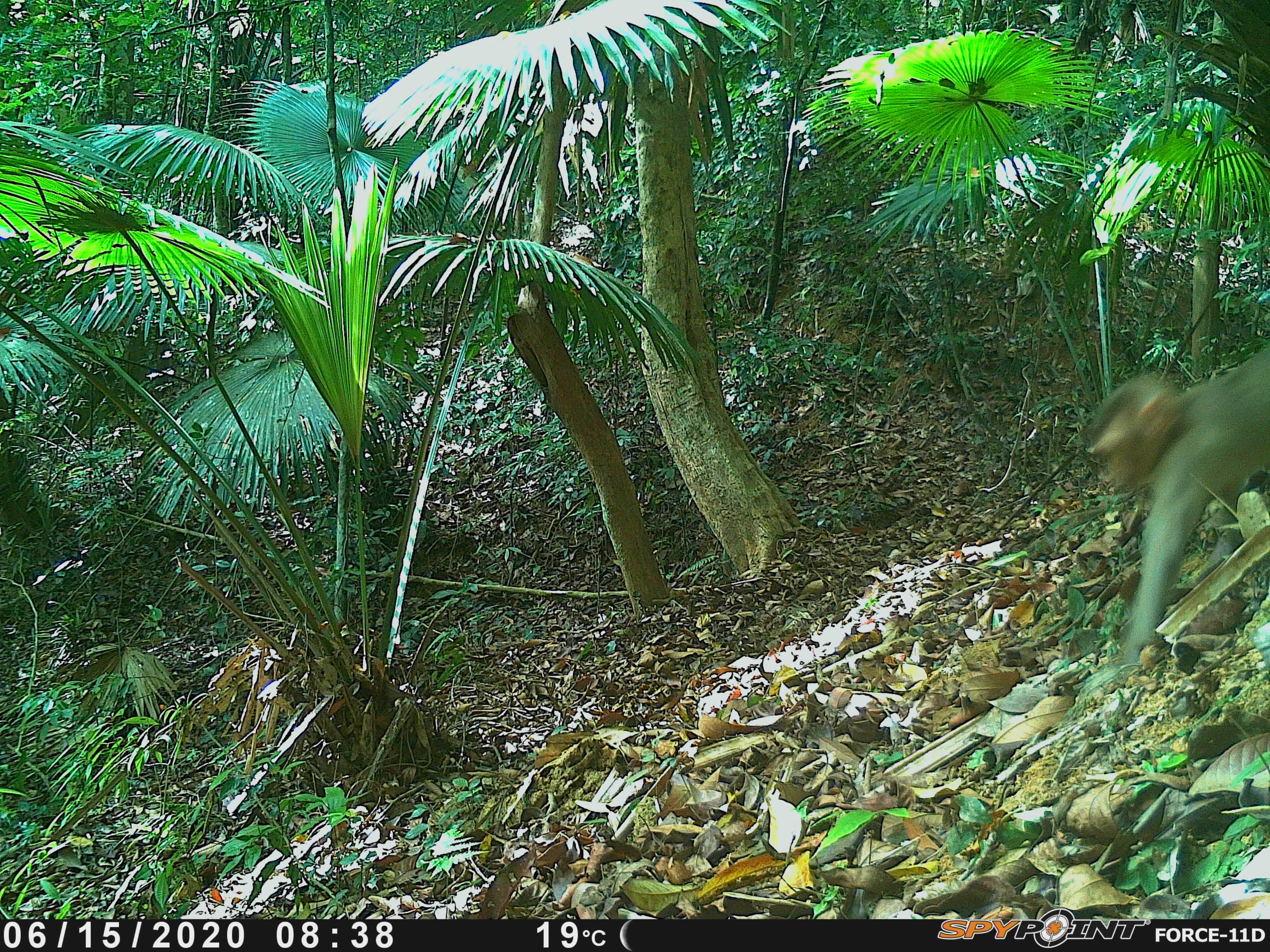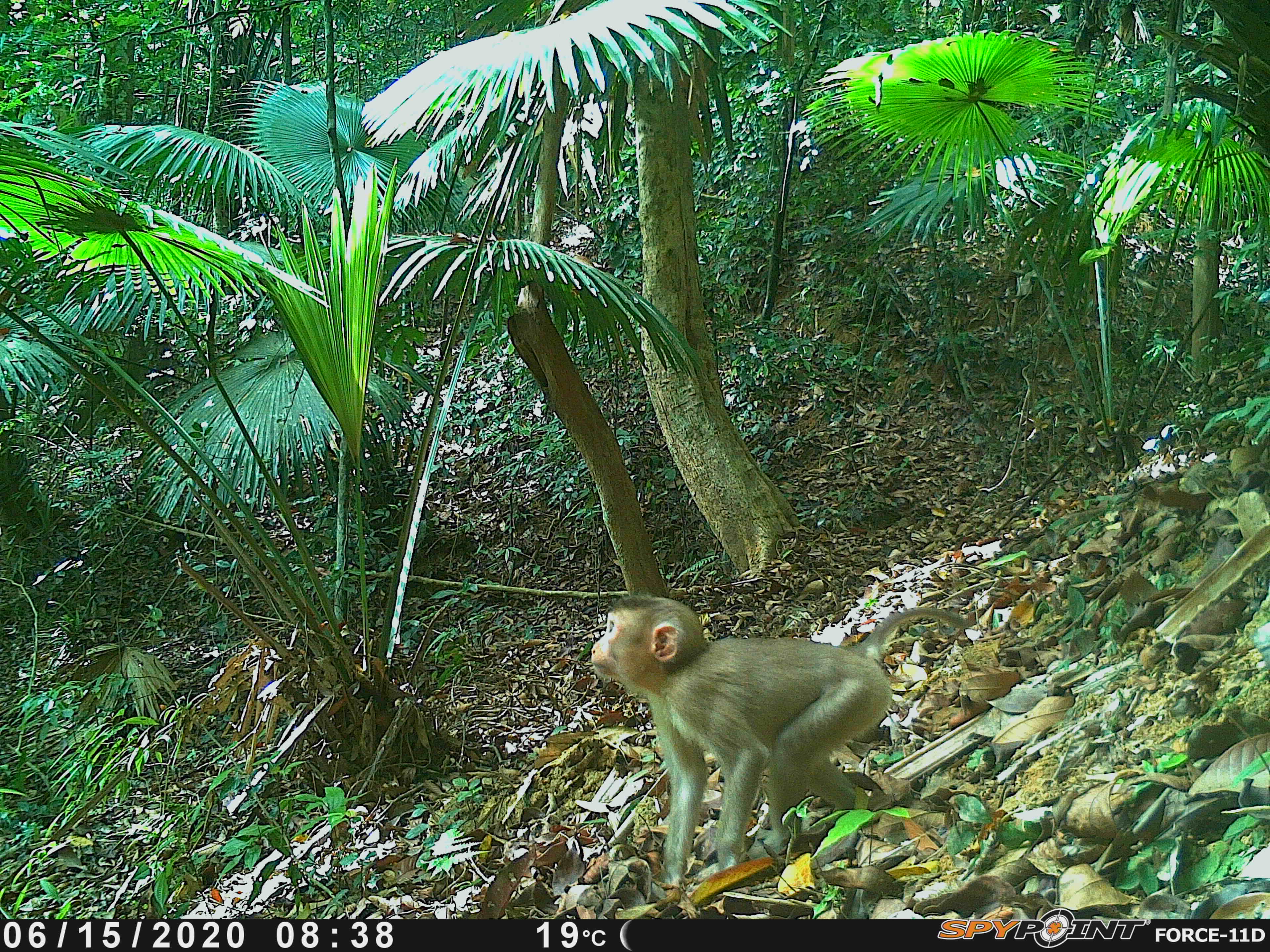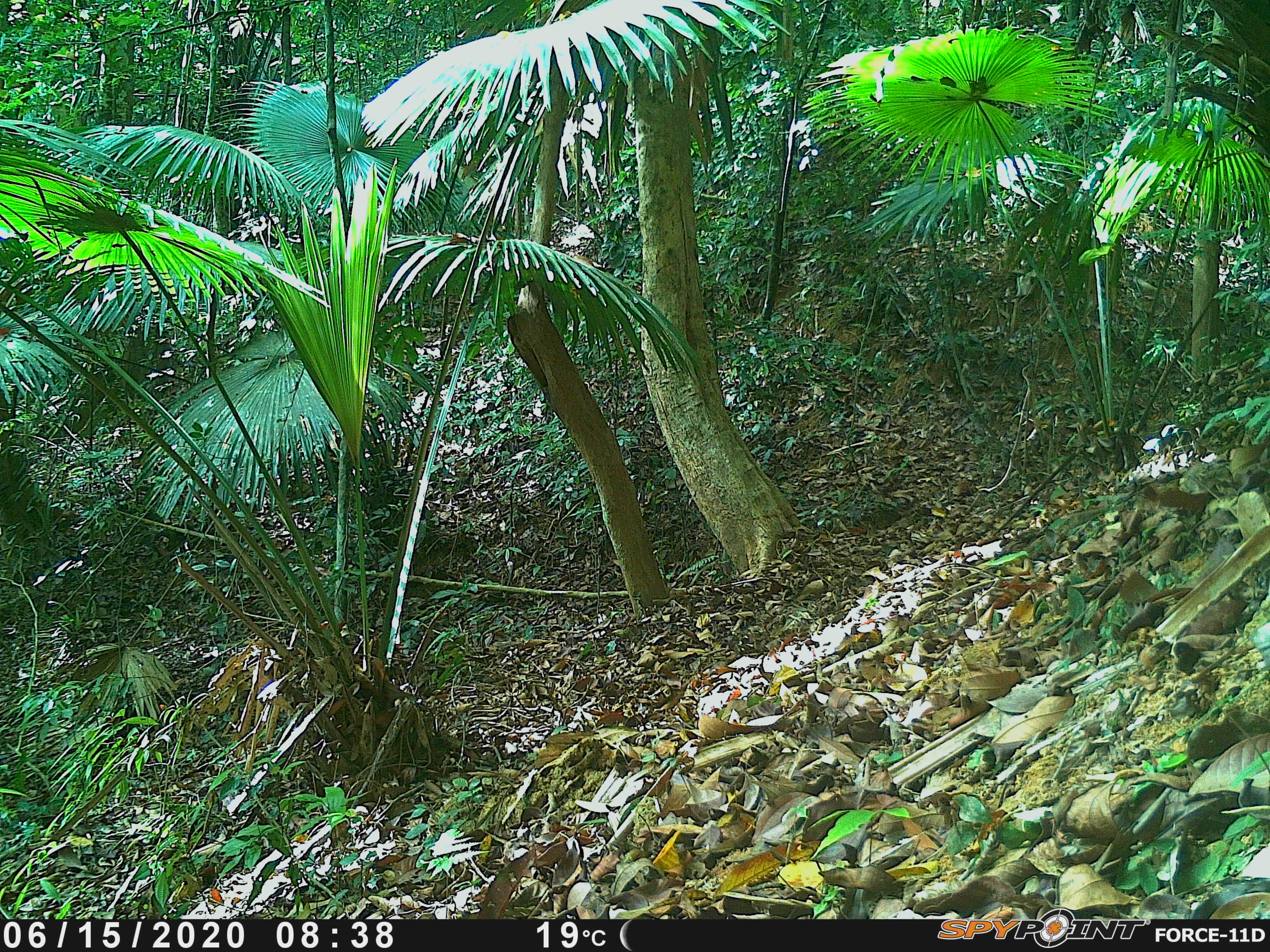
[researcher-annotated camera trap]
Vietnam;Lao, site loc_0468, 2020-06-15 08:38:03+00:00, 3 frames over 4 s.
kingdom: Animalia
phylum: Chordata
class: Mammalia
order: Primates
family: Cercopithecidae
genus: Macaca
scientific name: Macaca nemestrina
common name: pig-tailed macaque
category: pig tailed macaque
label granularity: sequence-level